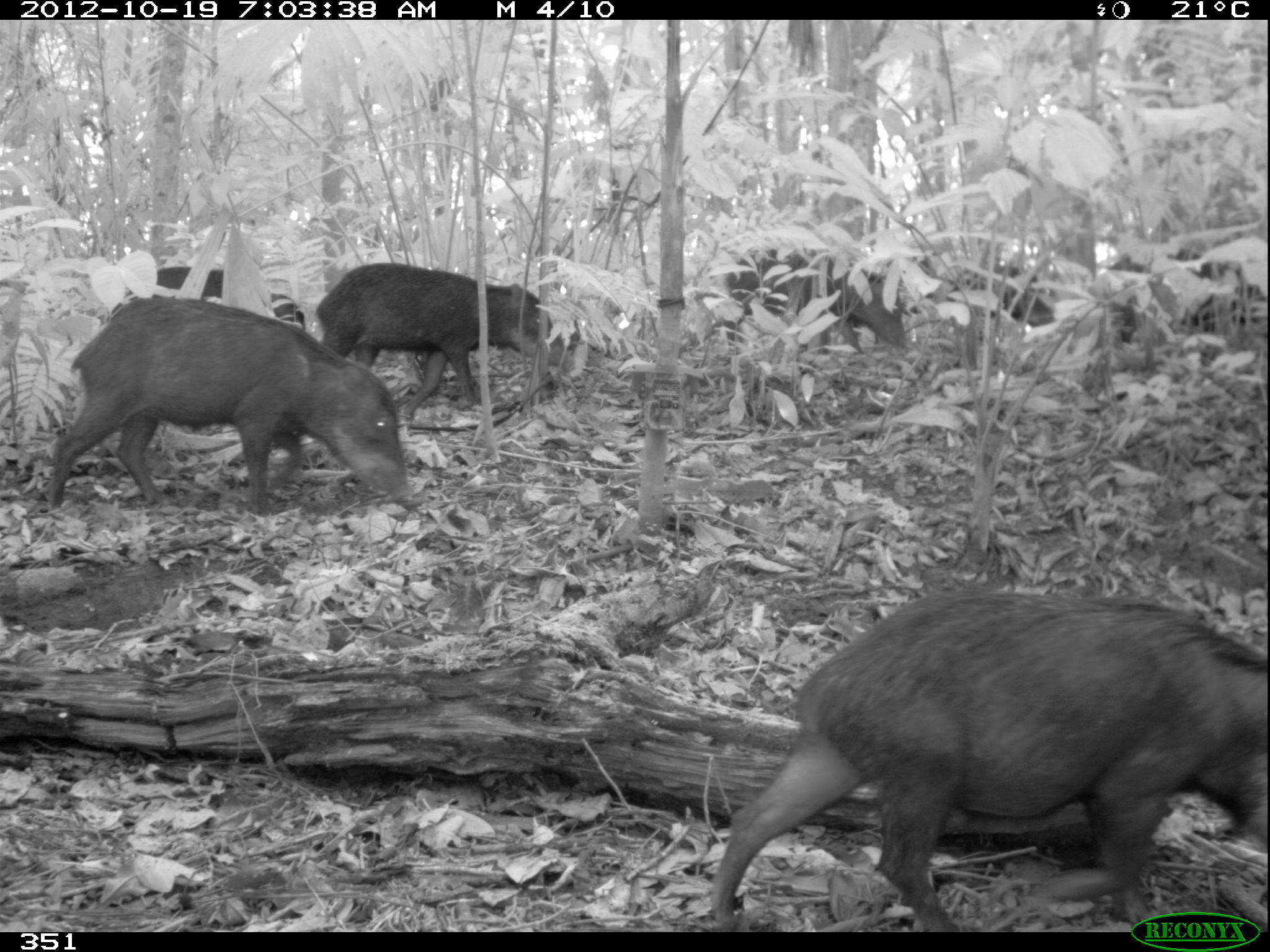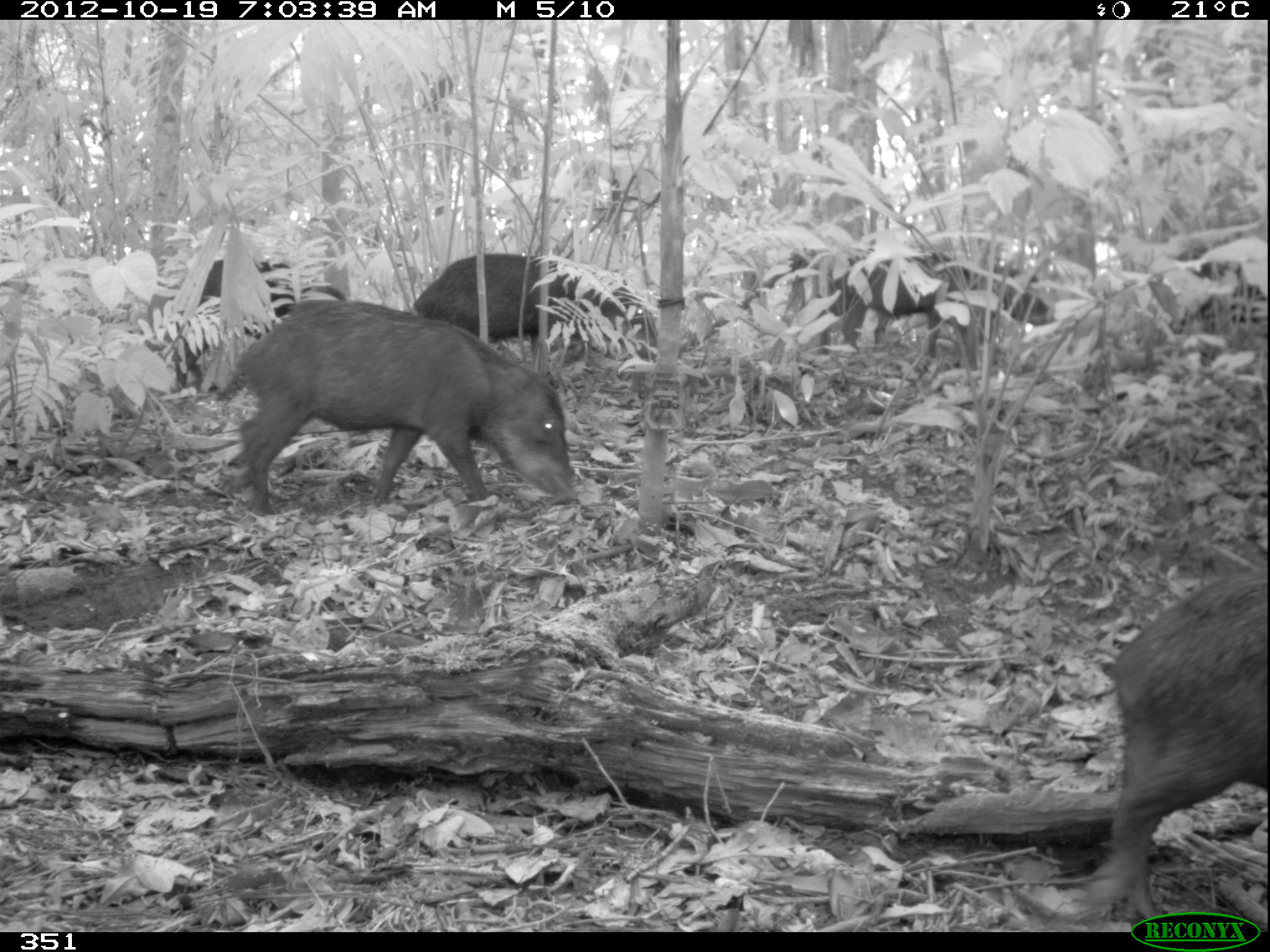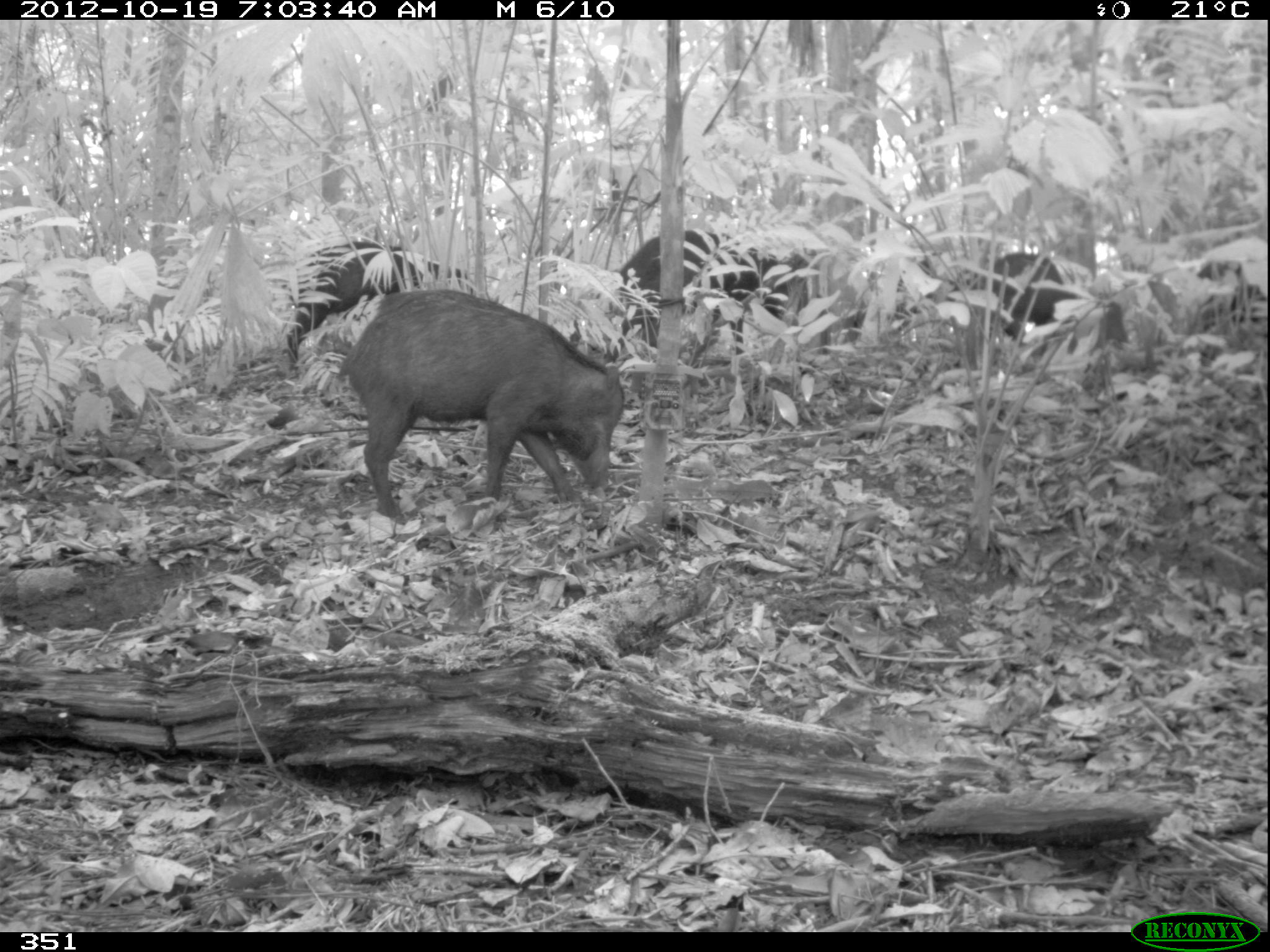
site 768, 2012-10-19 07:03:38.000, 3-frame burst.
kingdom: Animalia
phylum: Chordata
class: Mammalia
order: Artiodactyla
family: Tayassuidae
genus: Tayassu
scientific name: Tayassu pecari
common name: white-lipped peccary